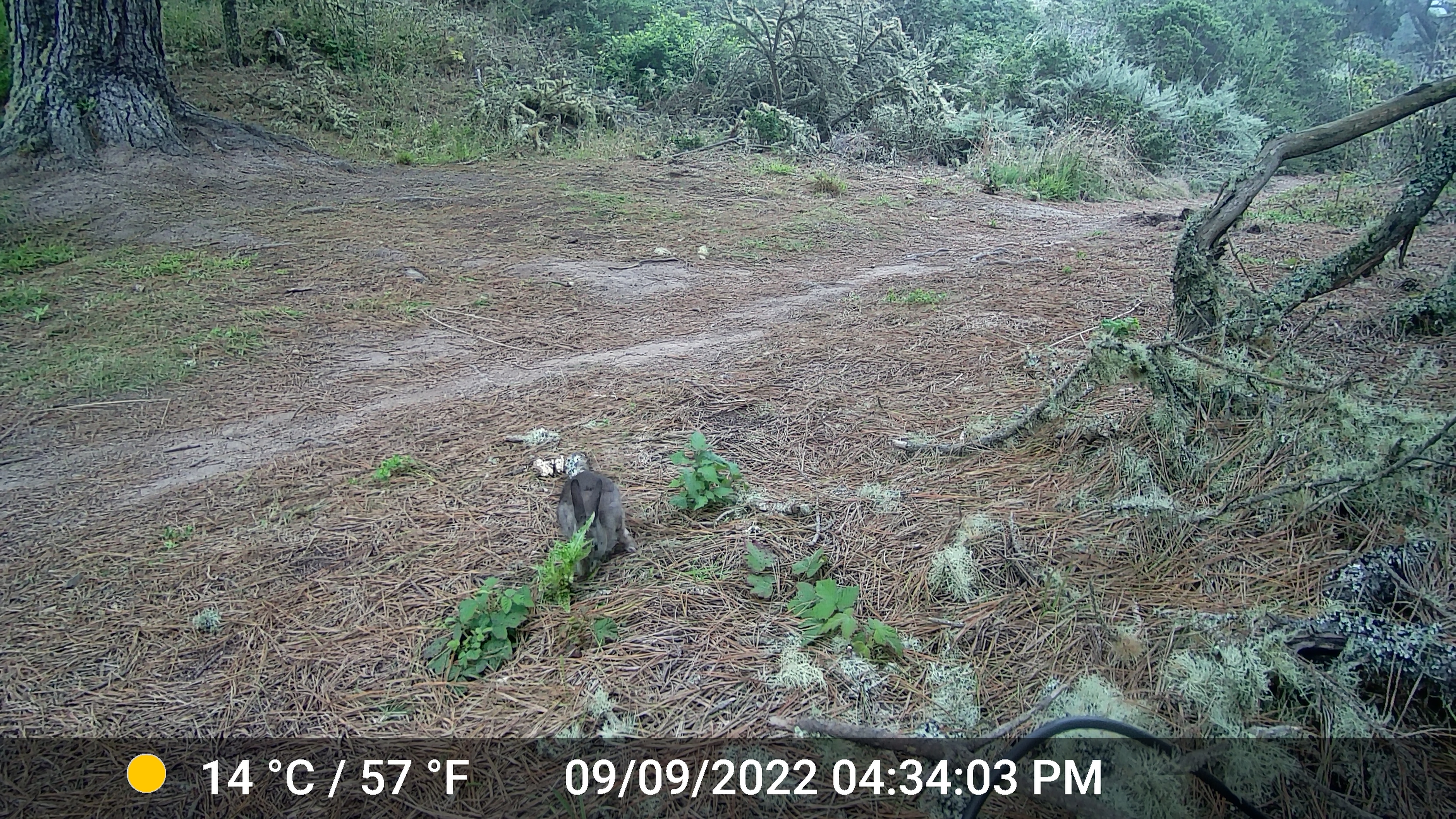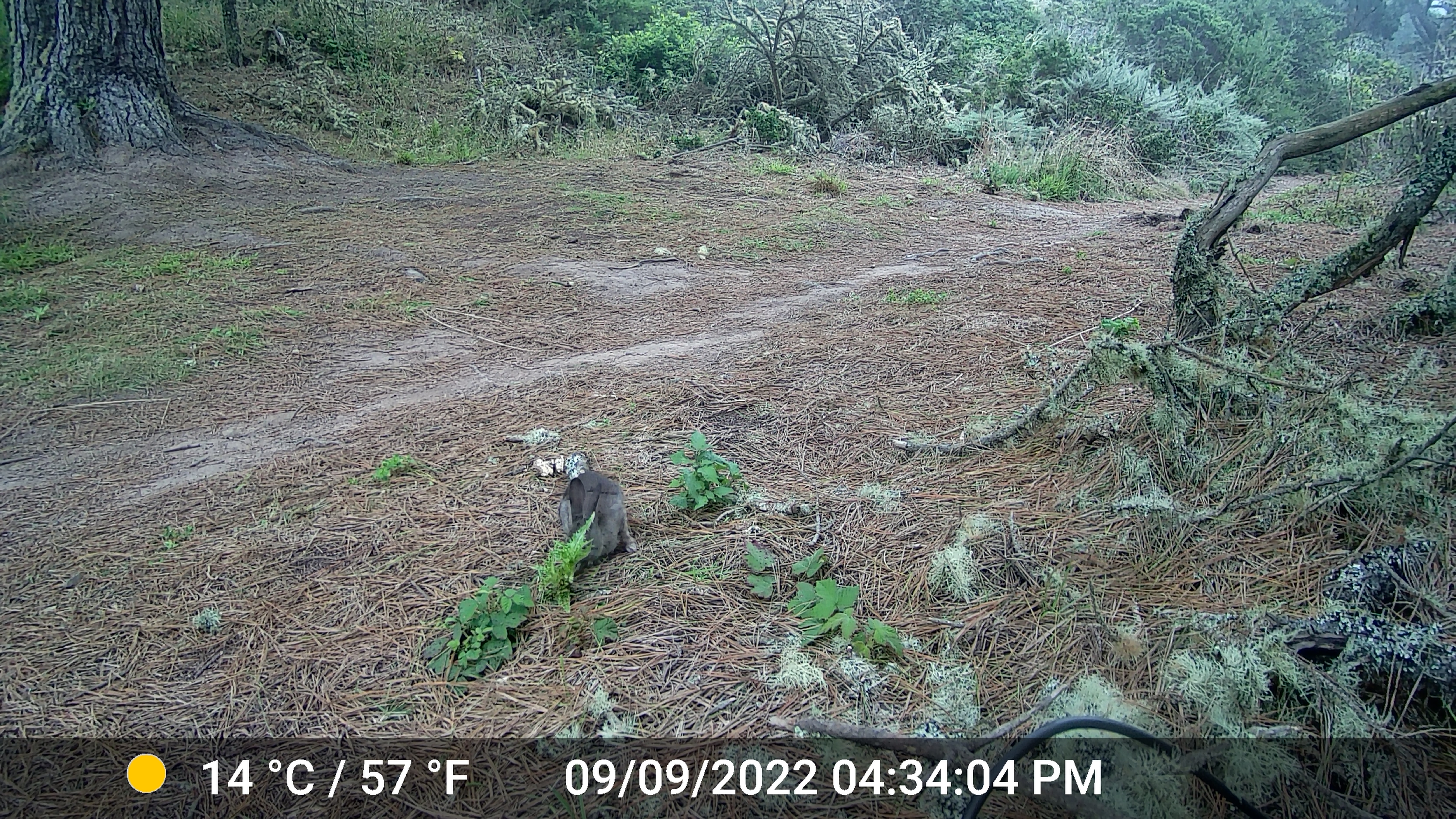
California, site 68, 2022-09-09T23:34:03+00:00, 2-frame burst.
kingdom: Animalia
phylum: Chordata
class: Mammalia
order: Lagomorpha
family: Leporidae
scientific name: Leporidae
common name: rabbit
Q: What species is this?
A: Rabbit (Leporidae).